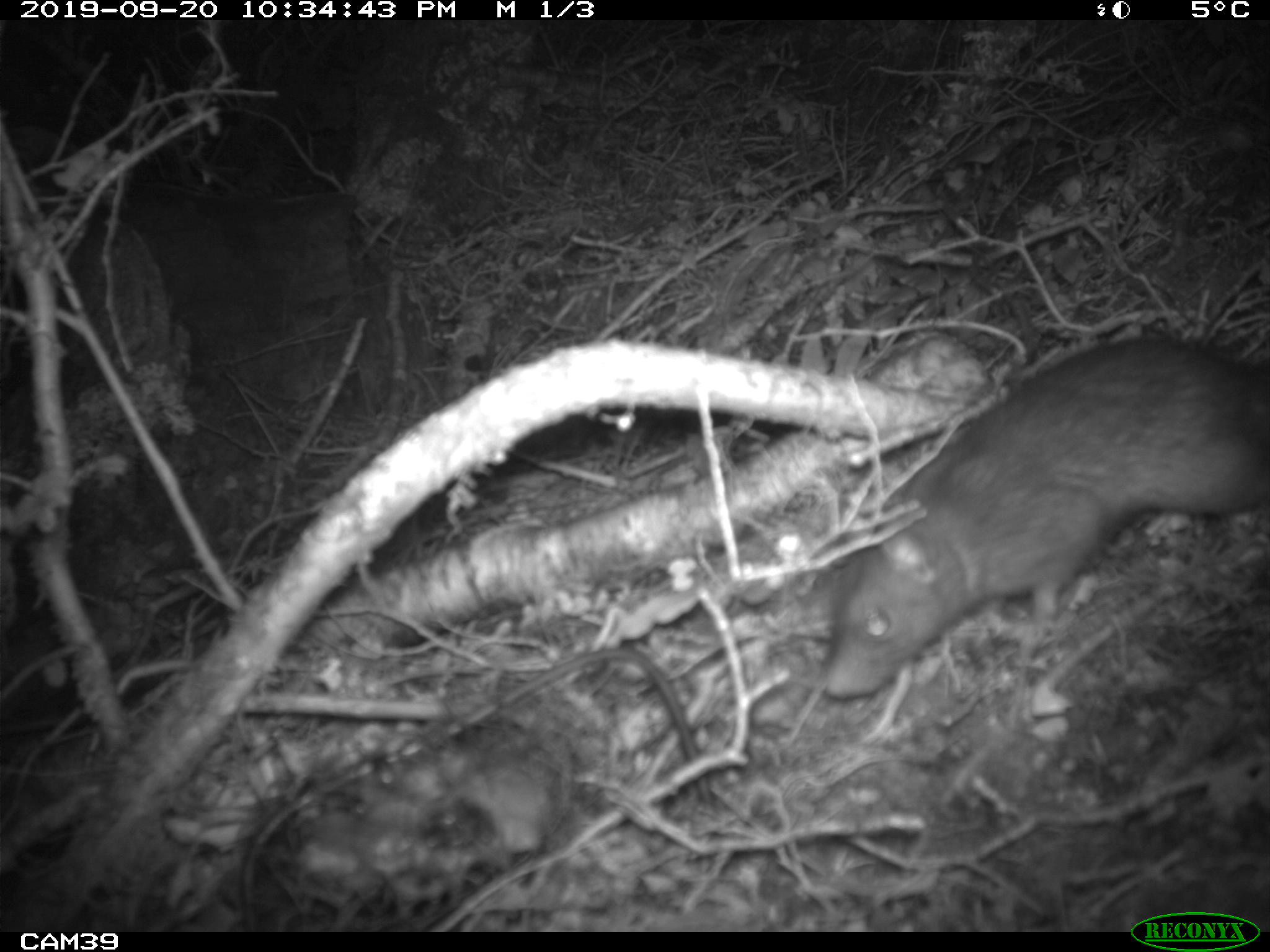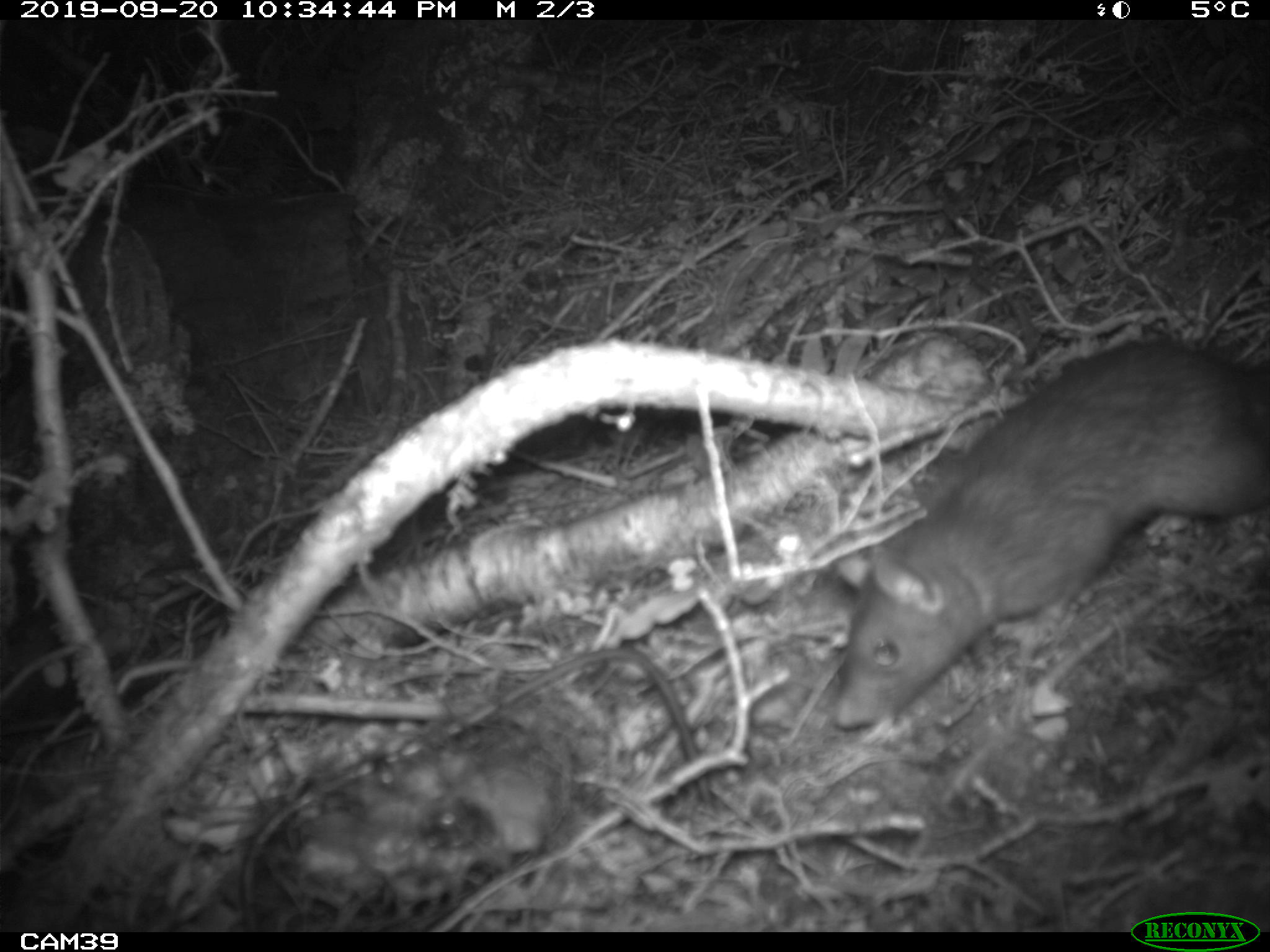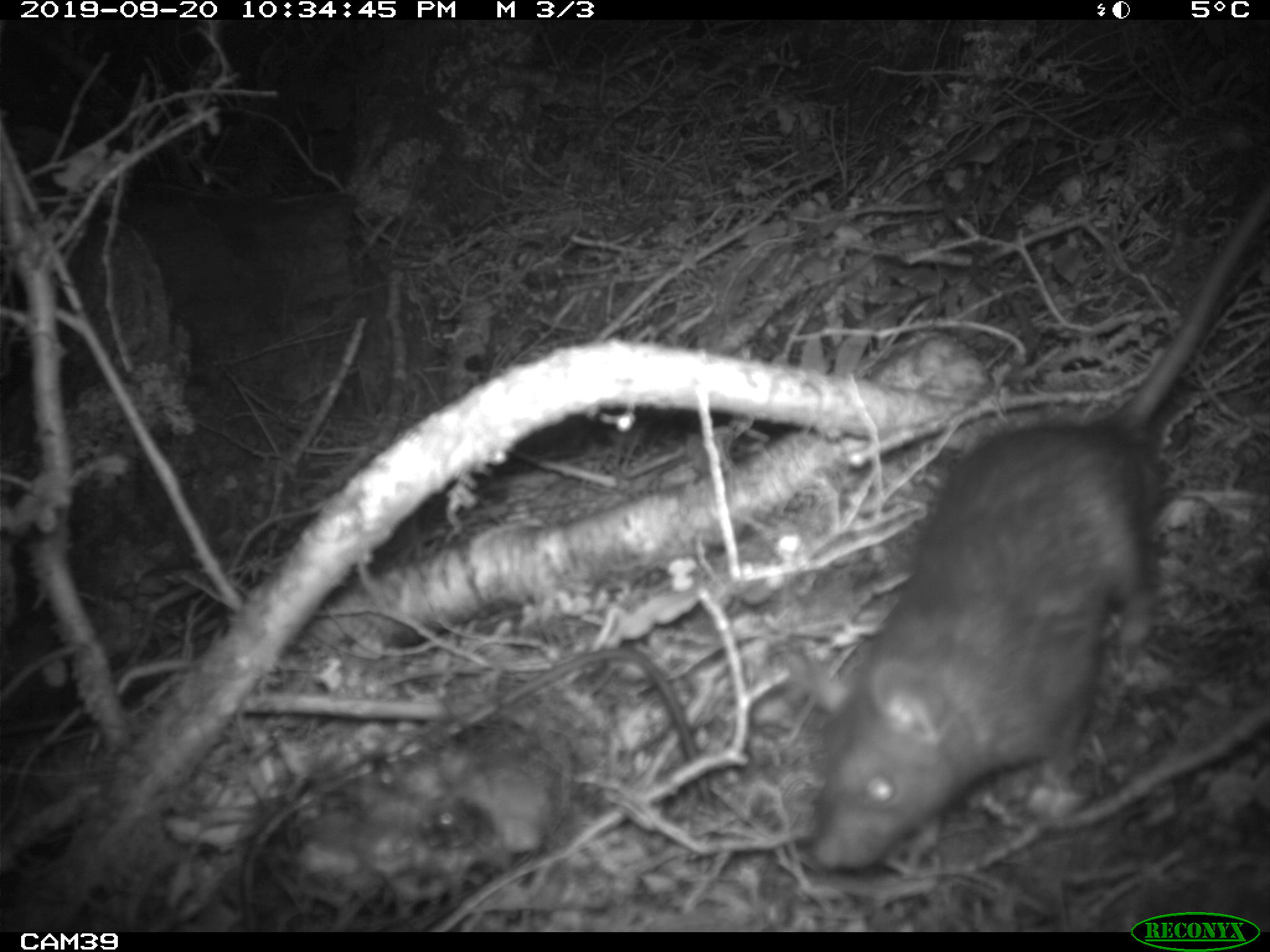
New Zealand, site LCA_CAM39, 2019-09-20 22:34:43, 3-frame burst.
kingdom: Animalia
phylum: Chordata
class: Mammalia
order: Rodentia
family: Muridae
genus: Rattus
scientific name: Rattus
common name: rat